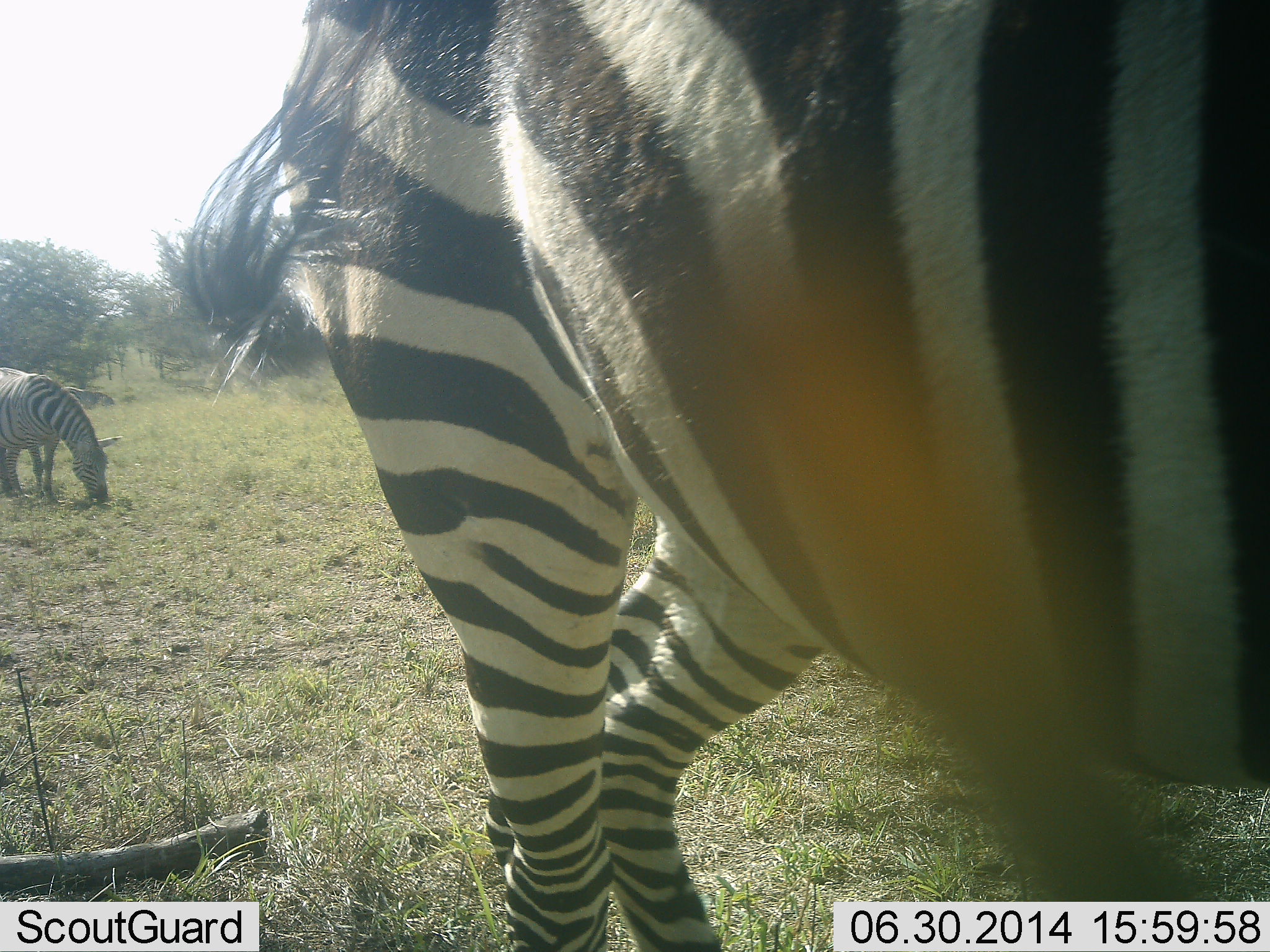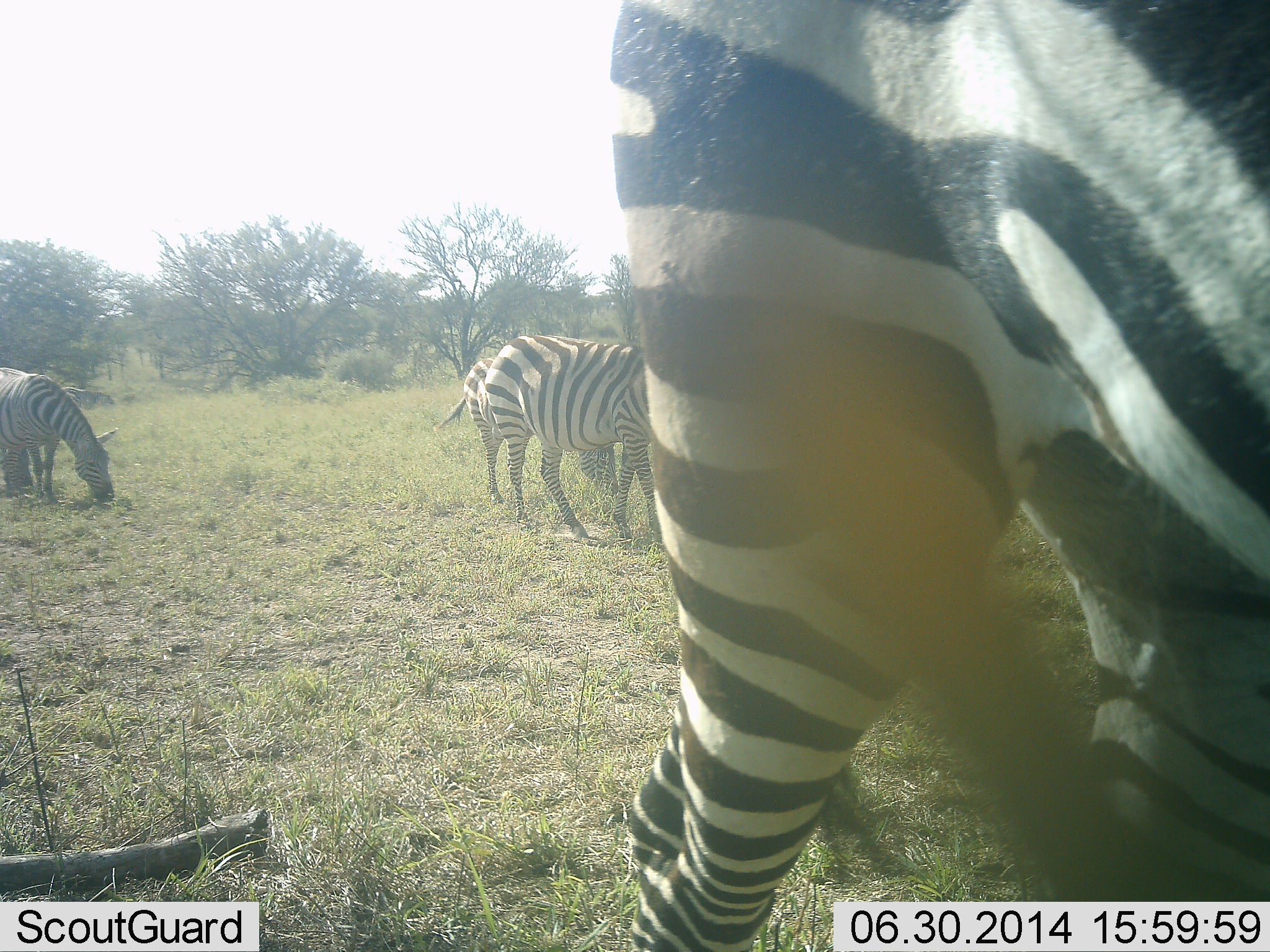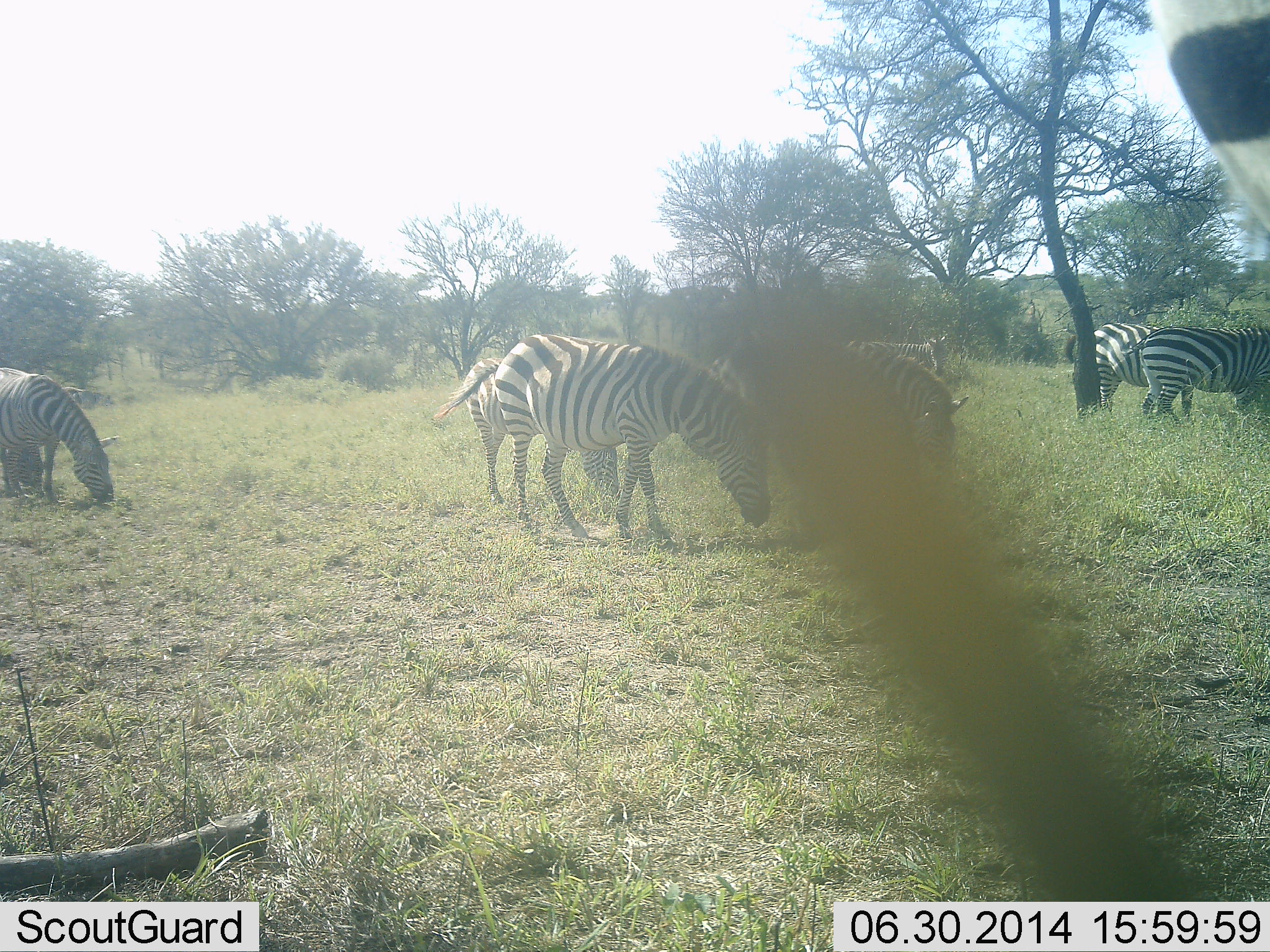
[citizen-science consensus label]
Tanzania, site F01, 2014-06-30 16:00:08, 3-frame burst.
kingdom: Animalia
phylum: Chordata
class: Mammalia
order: Perissodactyla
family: Equidae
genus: Equus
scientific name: Equus quagga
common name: plains zebra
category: zebra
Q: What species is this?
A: Zebra (plains zebra) (Equus quagga).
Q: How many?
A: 8.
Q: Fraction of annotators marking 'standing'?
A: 40%.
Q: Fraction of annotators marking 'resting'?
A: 0%.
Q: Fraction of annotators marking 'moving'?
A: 80%.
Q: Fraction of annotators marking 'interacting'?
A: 0%.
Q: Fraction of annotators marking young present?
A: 0%.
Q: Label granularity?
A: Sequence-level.